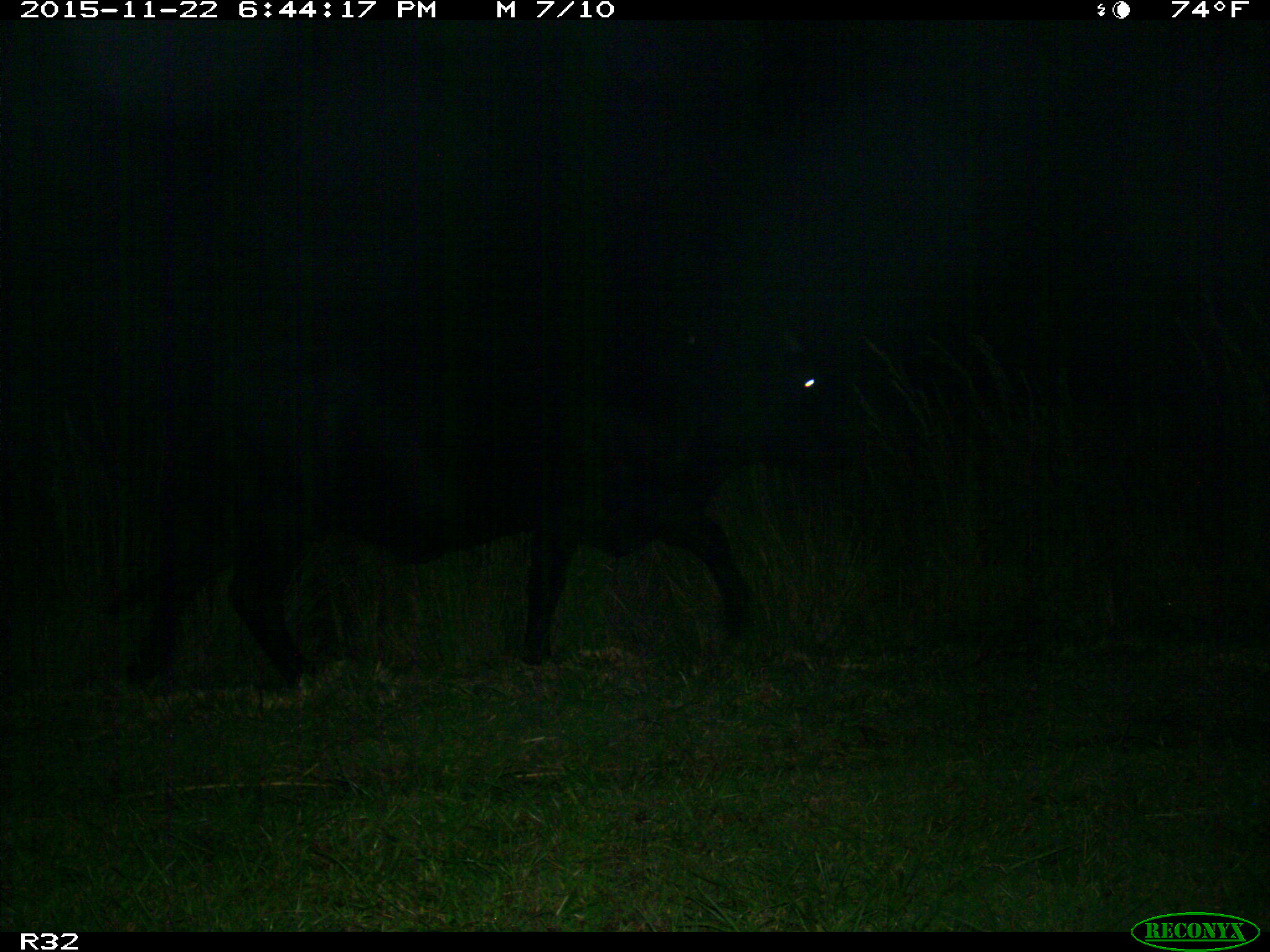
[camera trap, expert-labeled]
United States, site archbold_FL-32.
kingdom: Animalia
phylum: Chordata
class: Mammalia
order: Artiodactyla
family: Bovidae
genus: Bos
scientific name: Bos taurus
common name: domestic cow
Bos taurus (domestic cow).